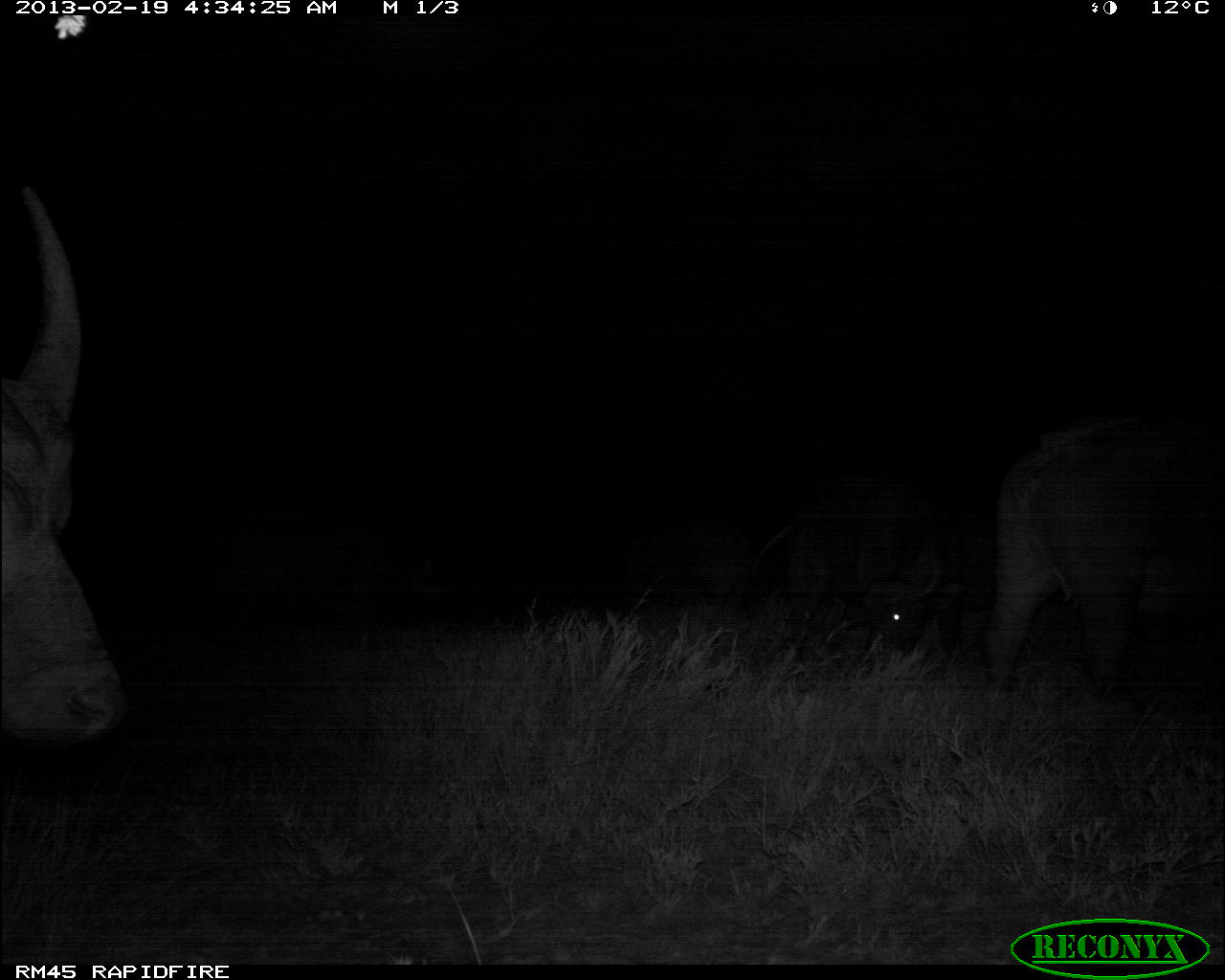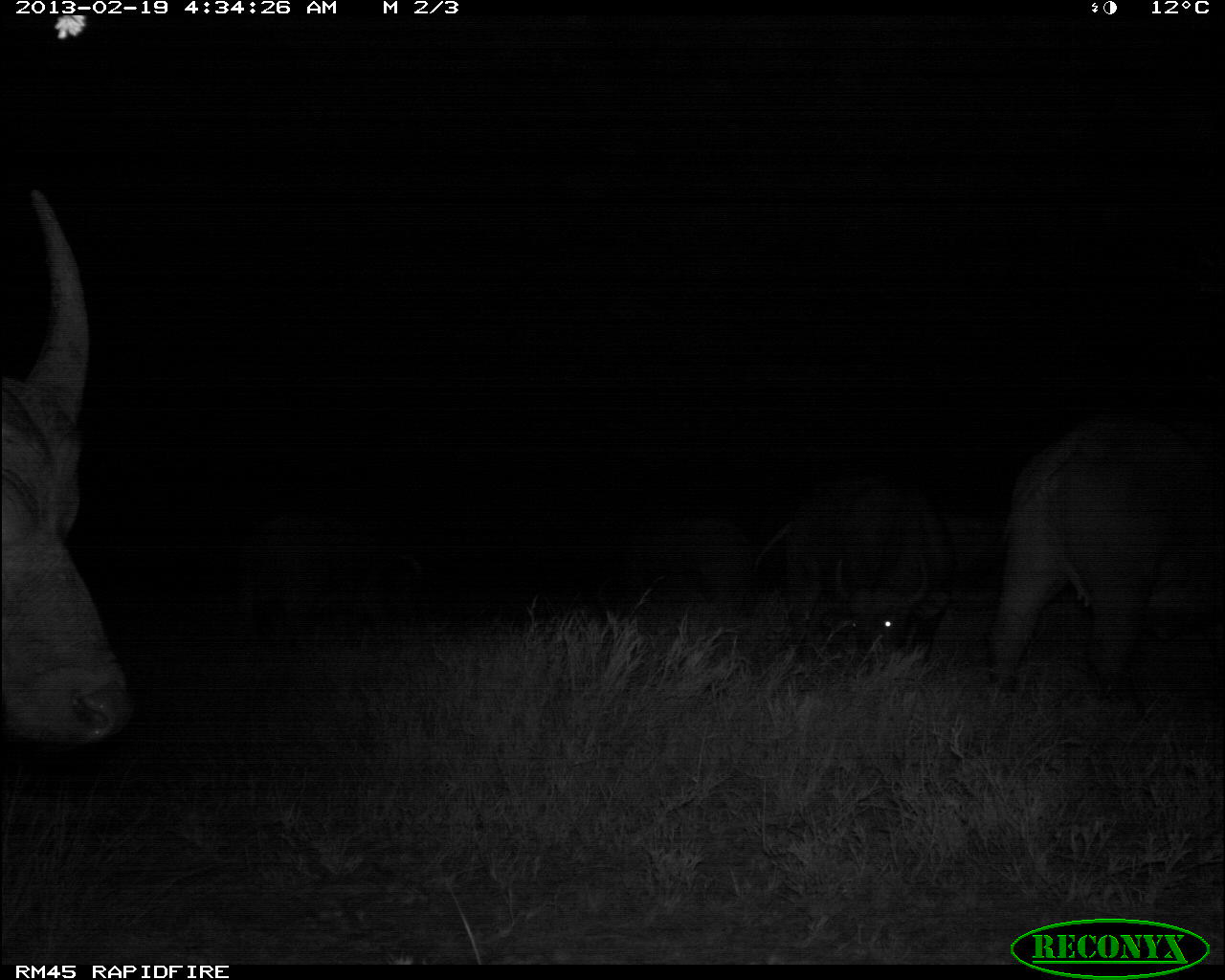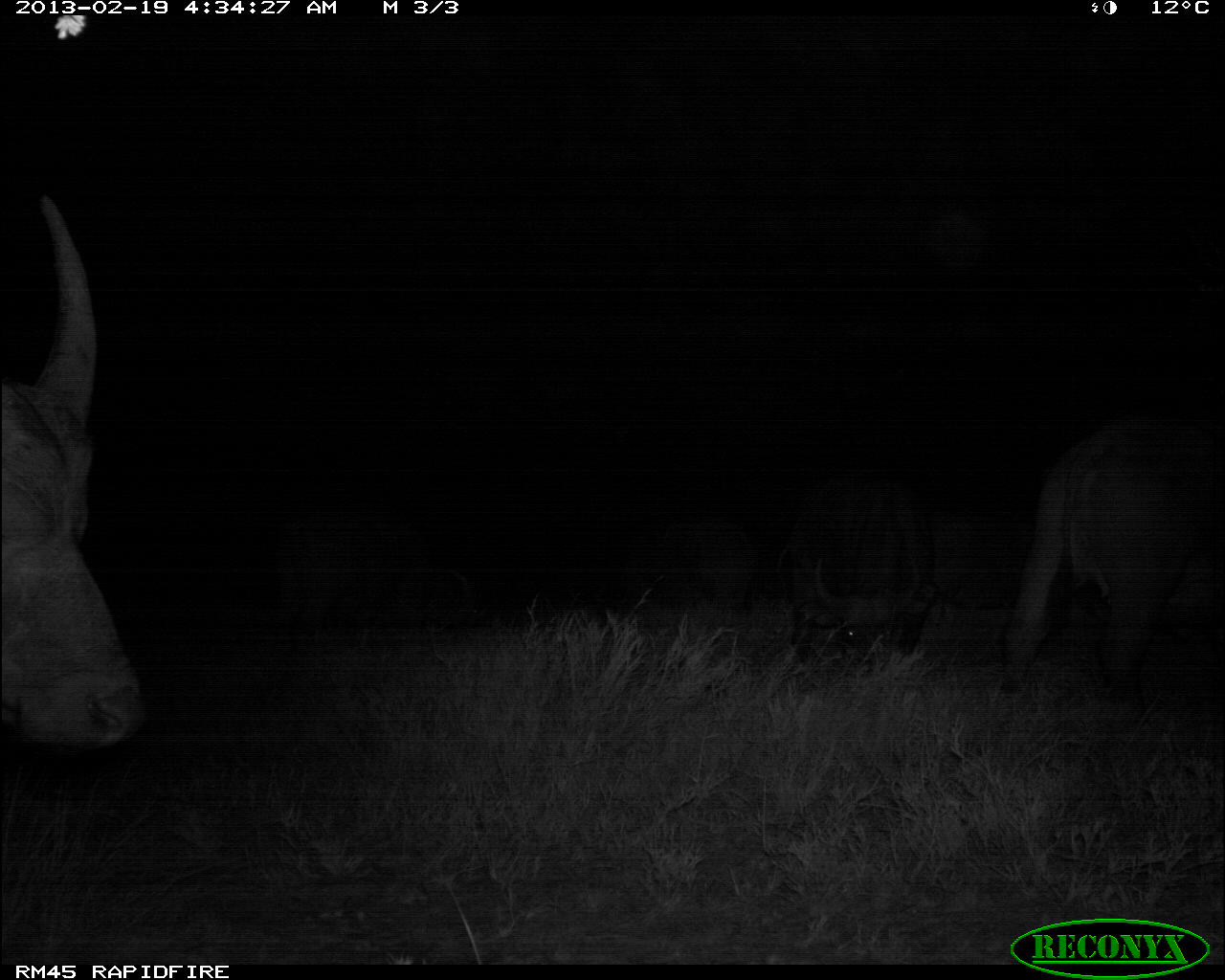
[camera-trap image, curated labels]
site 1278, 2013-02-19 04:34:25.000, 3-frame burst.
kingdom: Animalia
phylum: Chordata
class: Mammalia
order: Artiodactyla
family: Bovidae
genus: Syncerus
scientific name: Syncerus caffer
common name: african buffalo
Syncerus caffer (african buffalo), count 6.